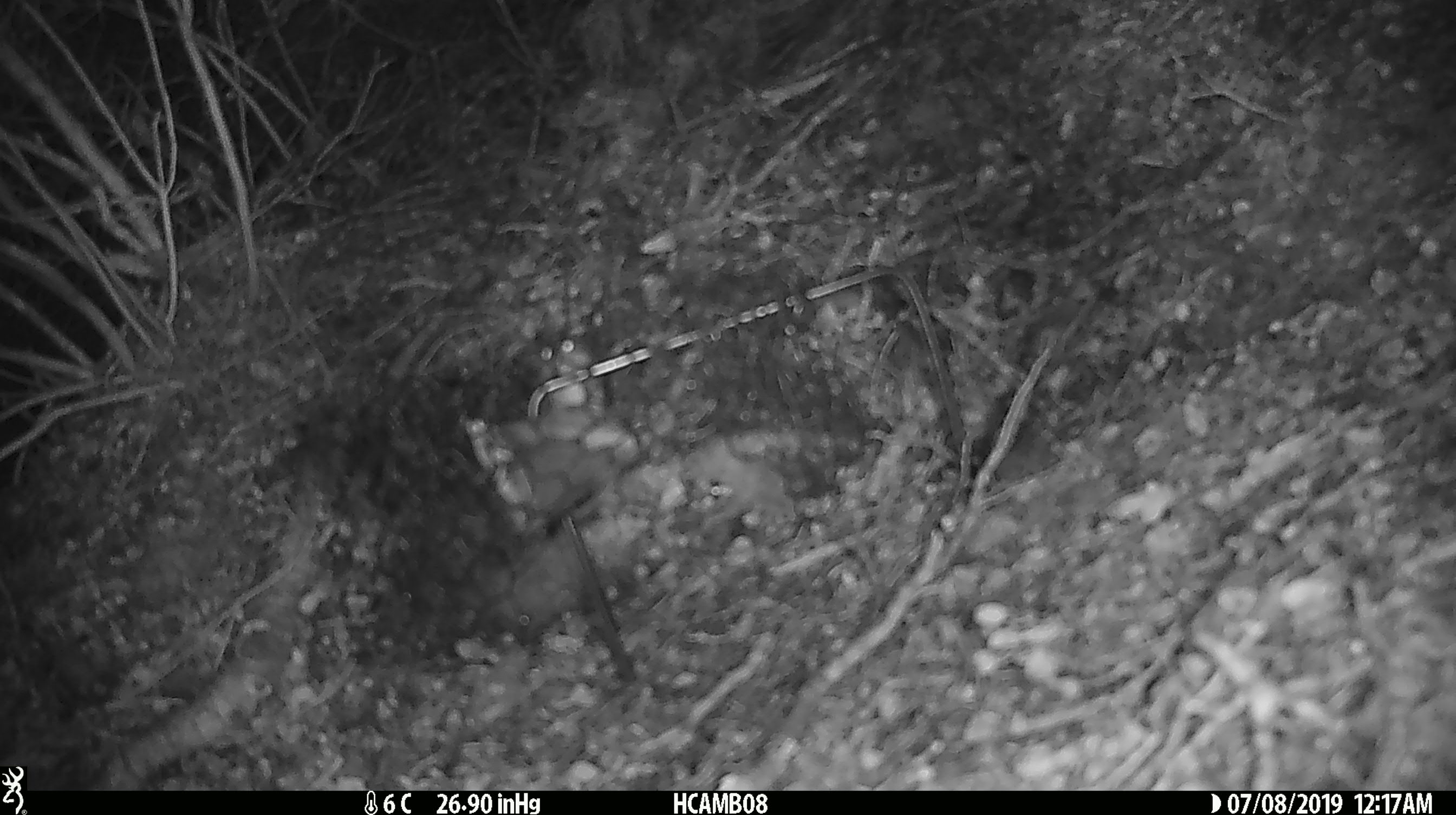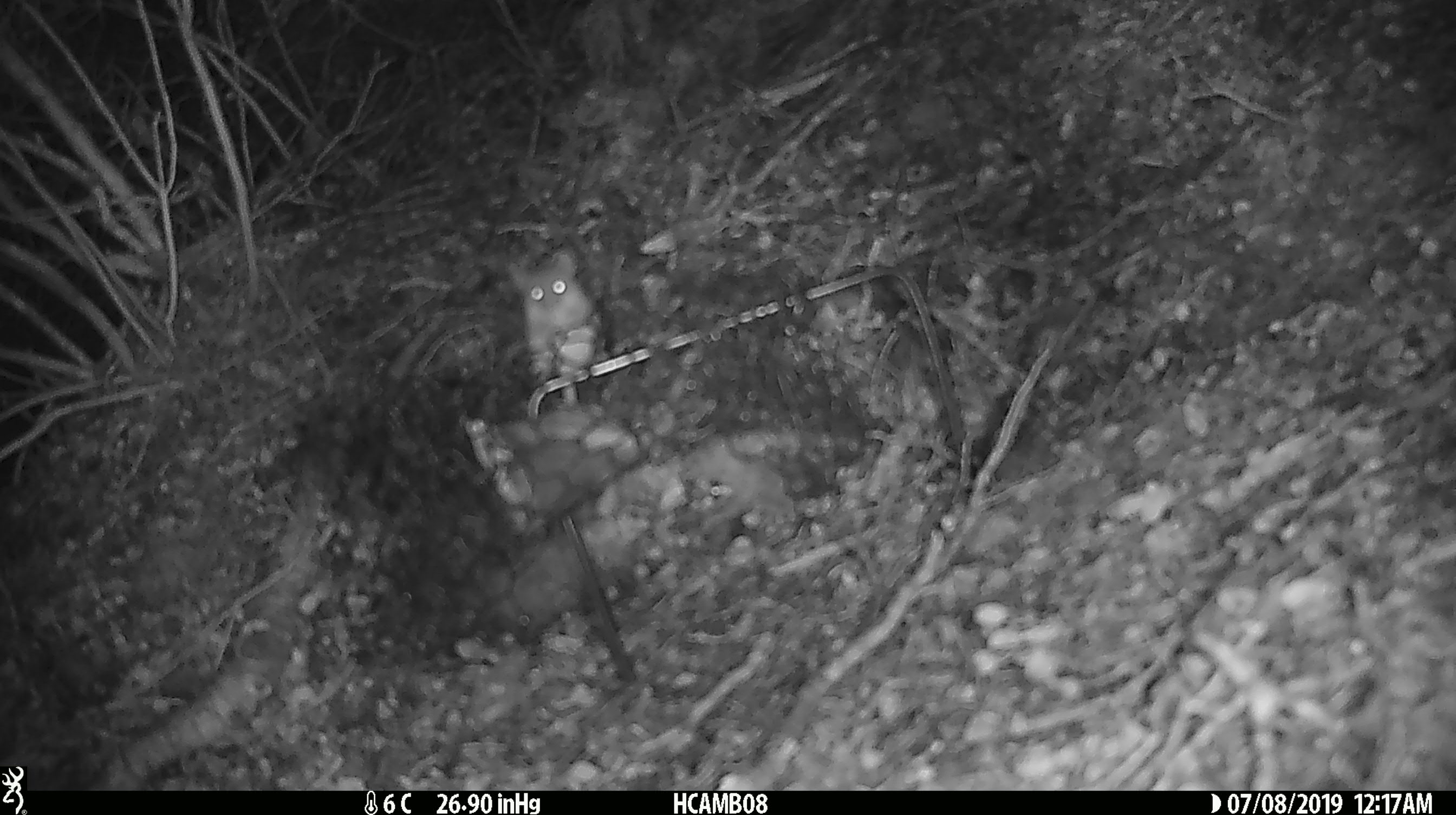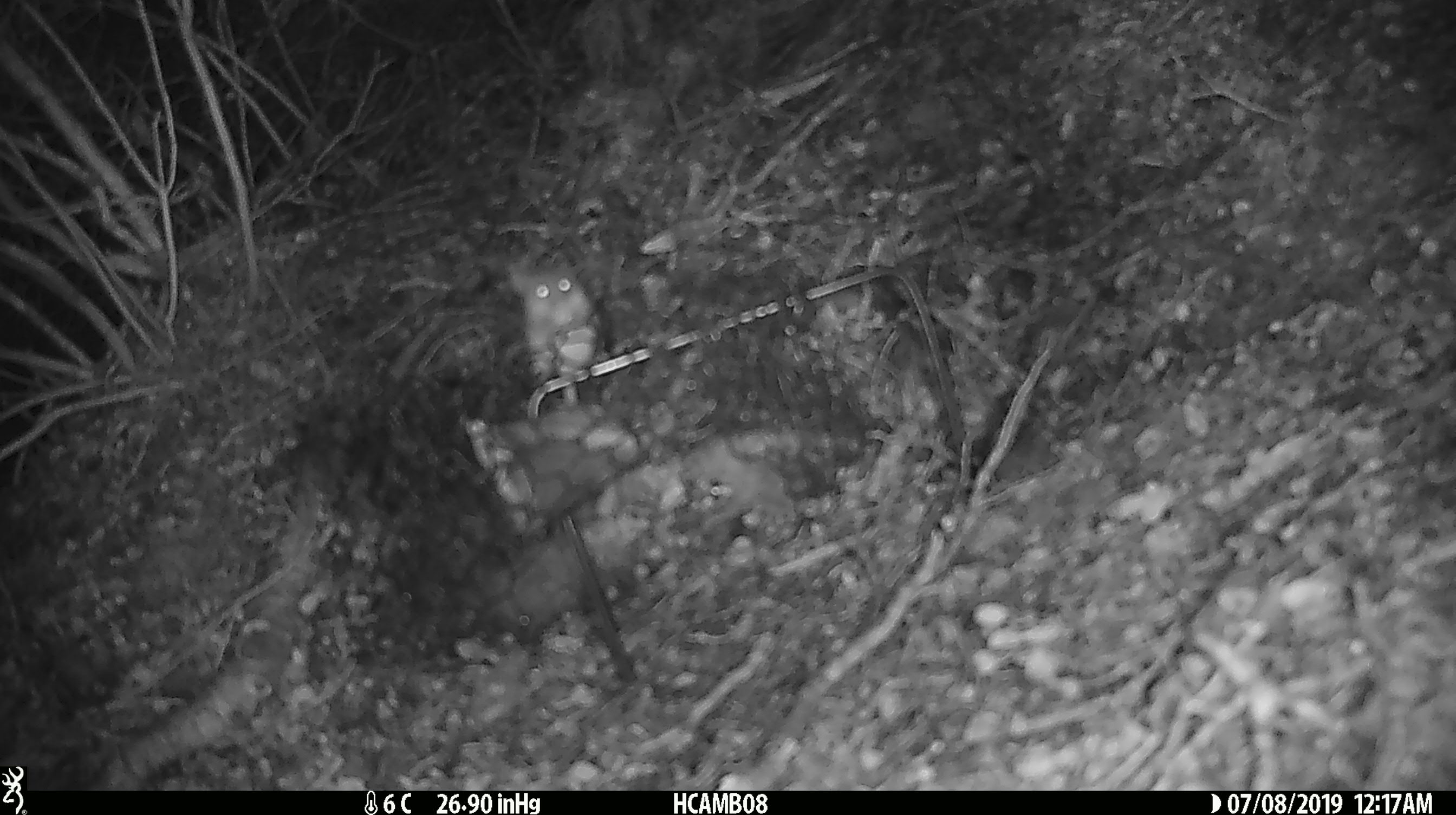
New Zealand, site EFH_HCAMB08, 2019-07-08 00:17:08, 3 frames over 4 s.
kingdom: Animalia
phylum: Chordata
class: Mammalia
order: Rodentia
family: Muridae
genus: Mus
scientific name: Mus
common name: mouse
Mouse (Mus).